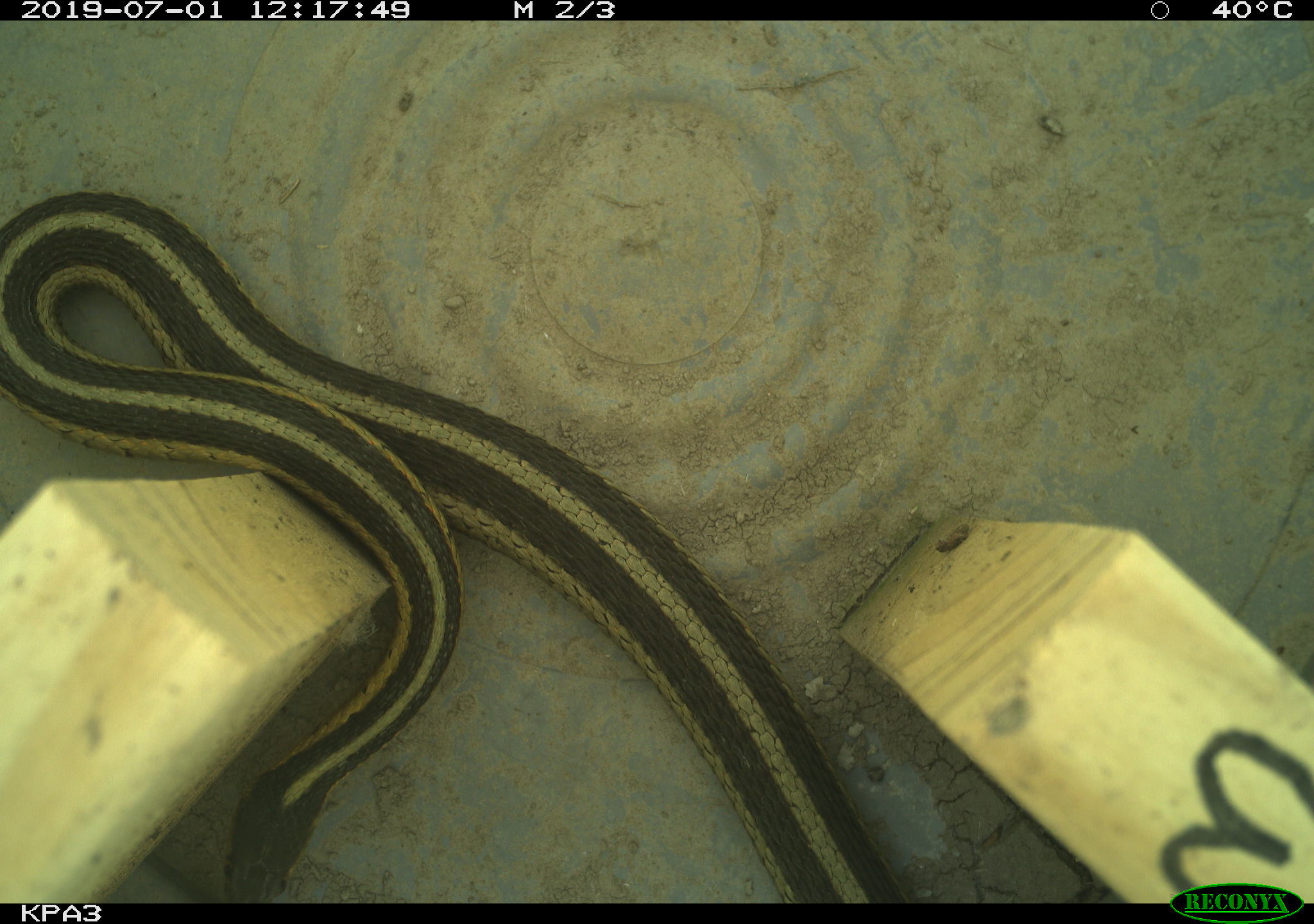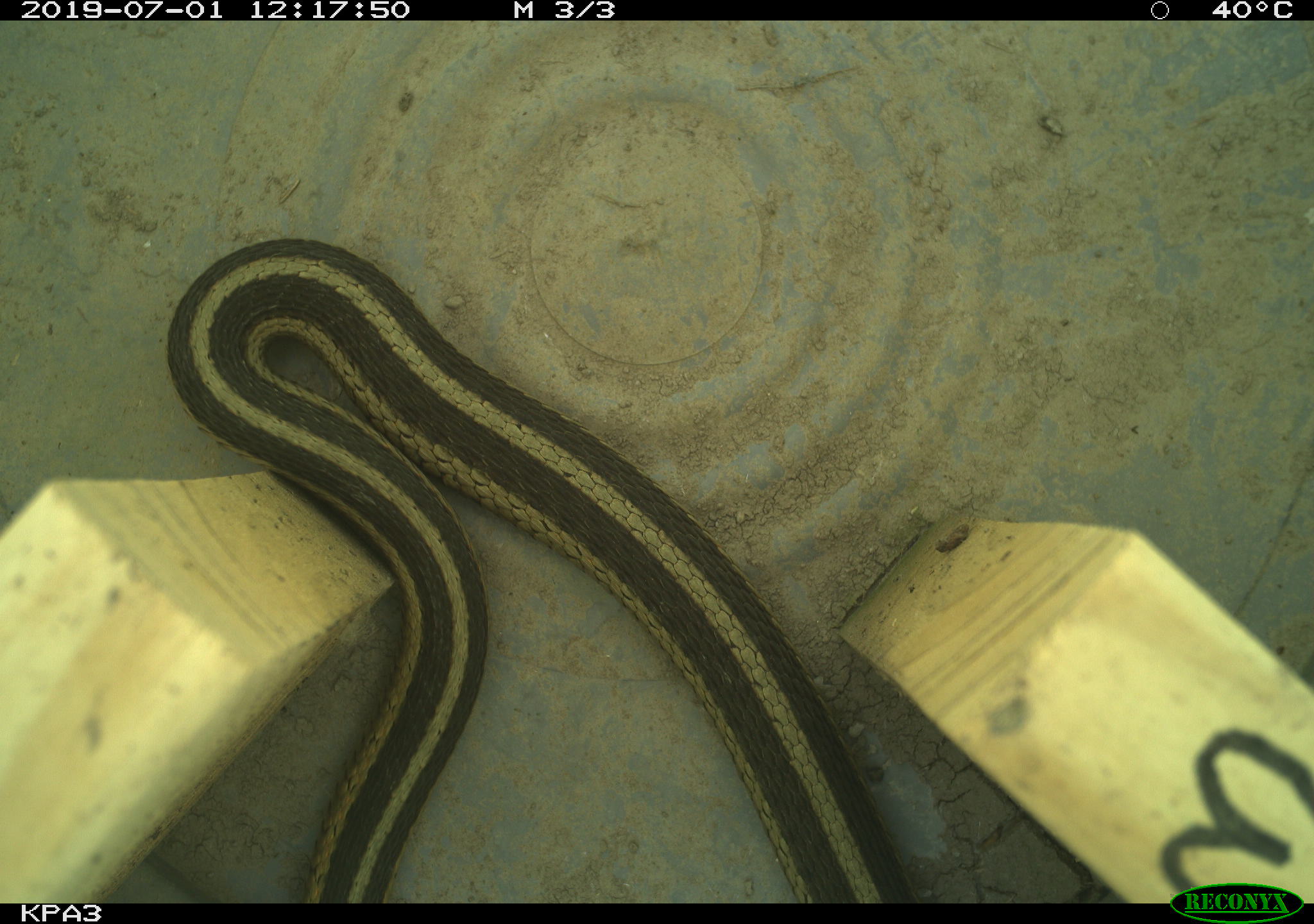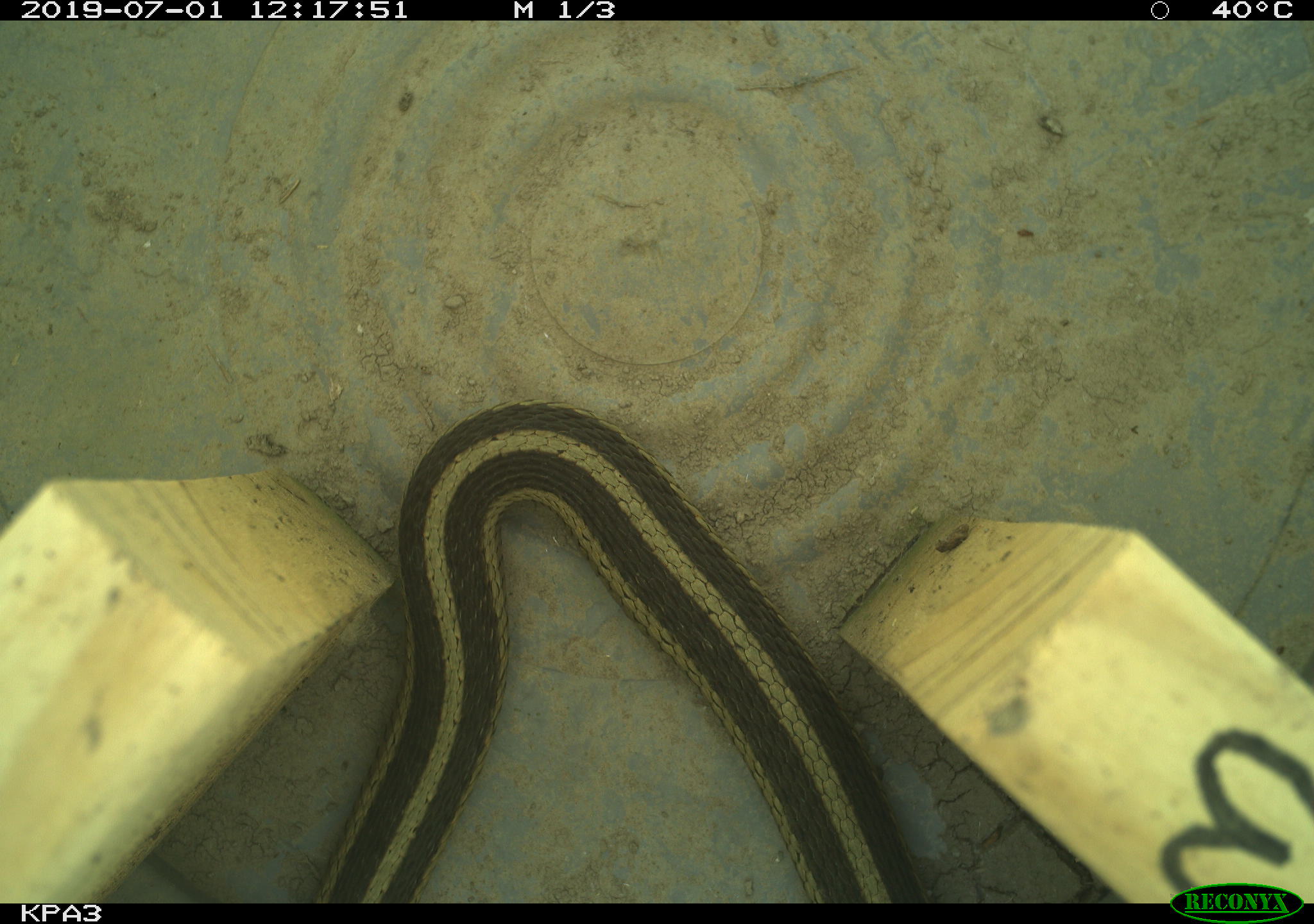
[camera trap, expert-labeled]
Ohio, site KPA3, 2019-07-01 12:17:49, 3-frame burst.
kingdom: Animalia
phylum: Chordata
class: Reptilia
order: Squamata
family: Colubridae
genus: Thamnophis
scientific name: Thamnophis sirtalis sirtalis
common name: eastern gartersnake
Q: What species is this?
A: Eastern gartersnake (Thamnophis sirtalis sirtalis).